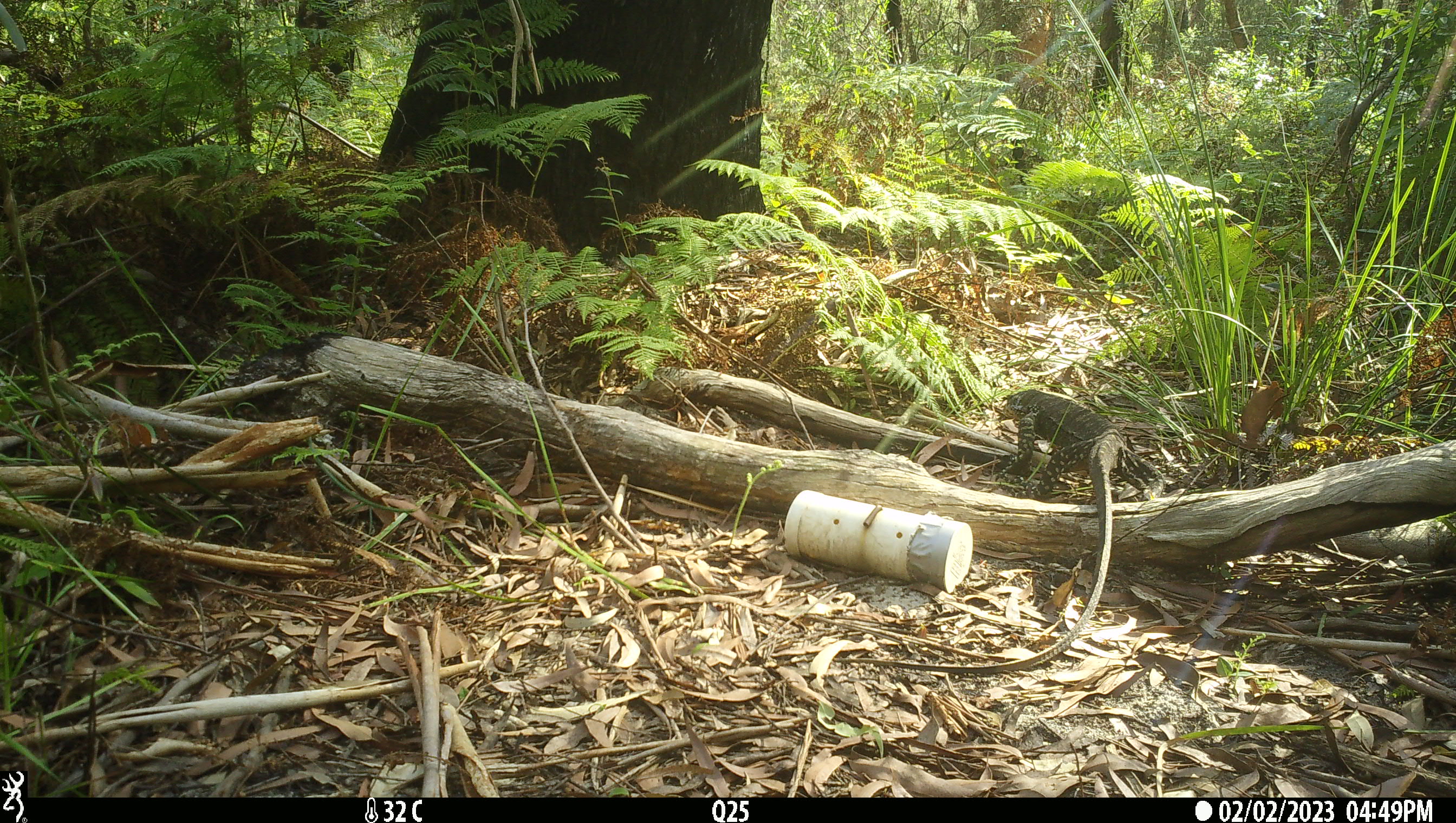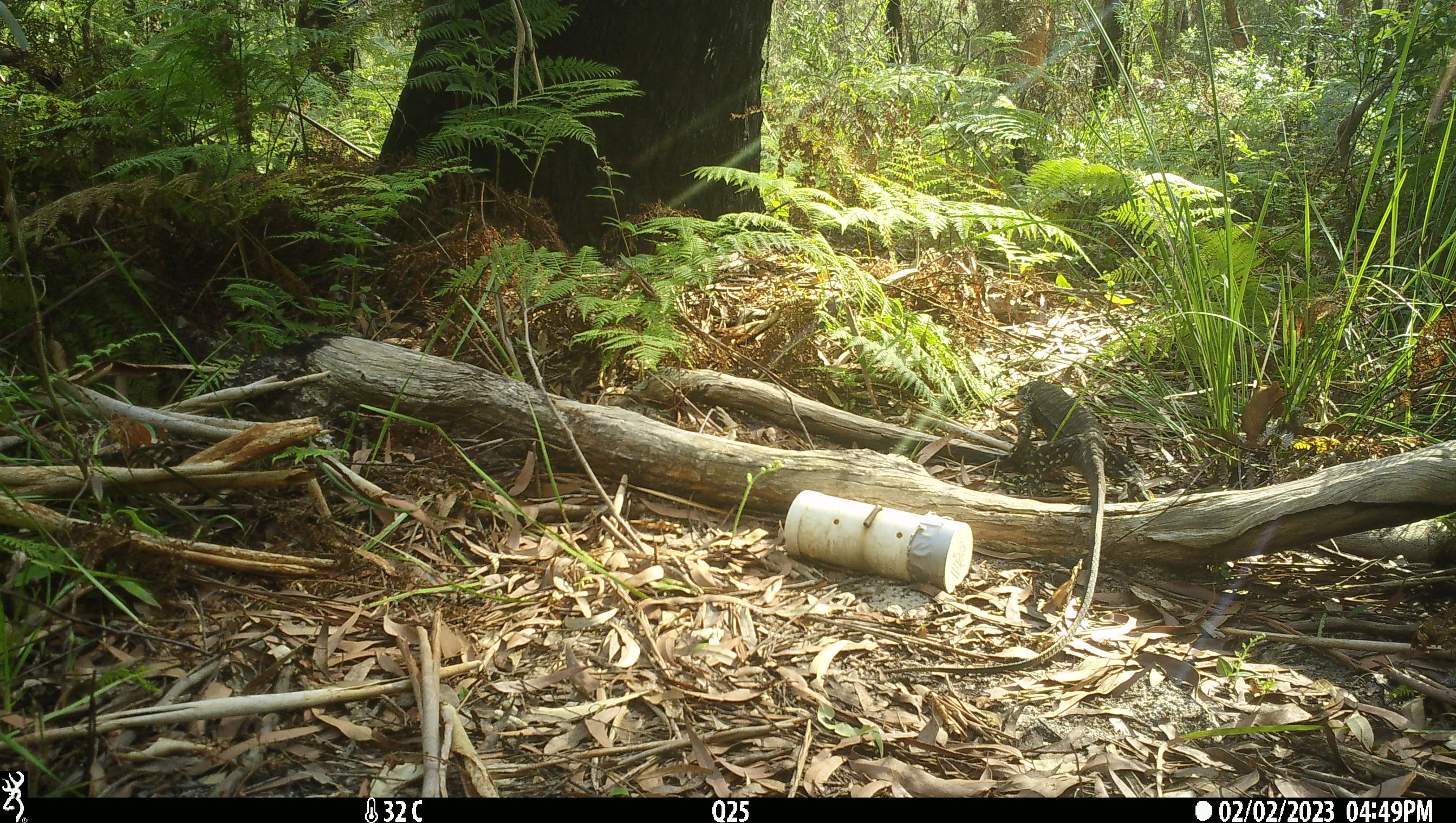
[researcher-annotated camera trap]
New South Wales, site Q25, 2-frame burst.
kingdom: Animalia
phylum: Chordata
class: Reptilia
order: Squamata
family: Varanidae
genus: Varanus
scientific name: Varanus varius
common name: lace monitor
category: goanna